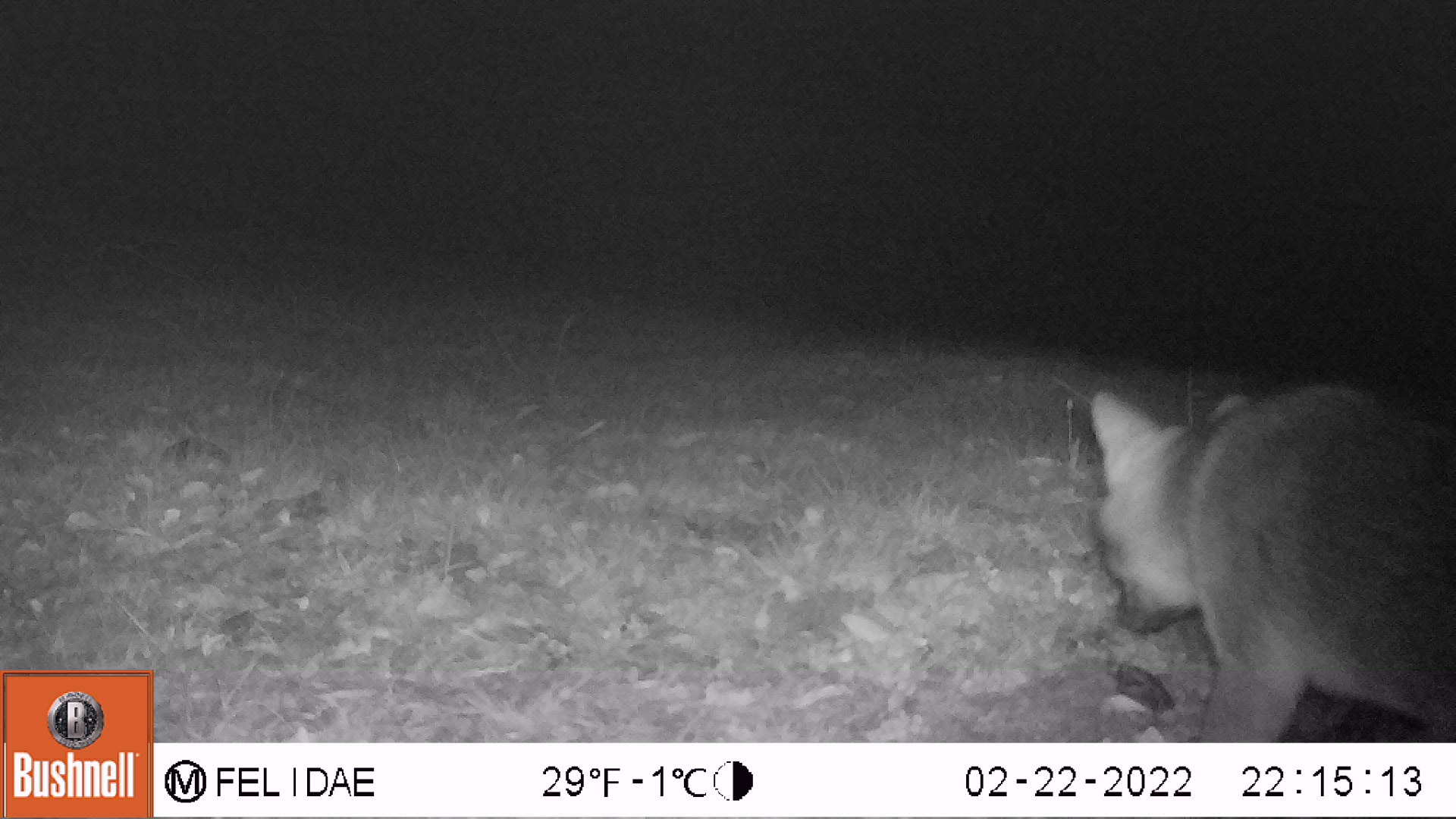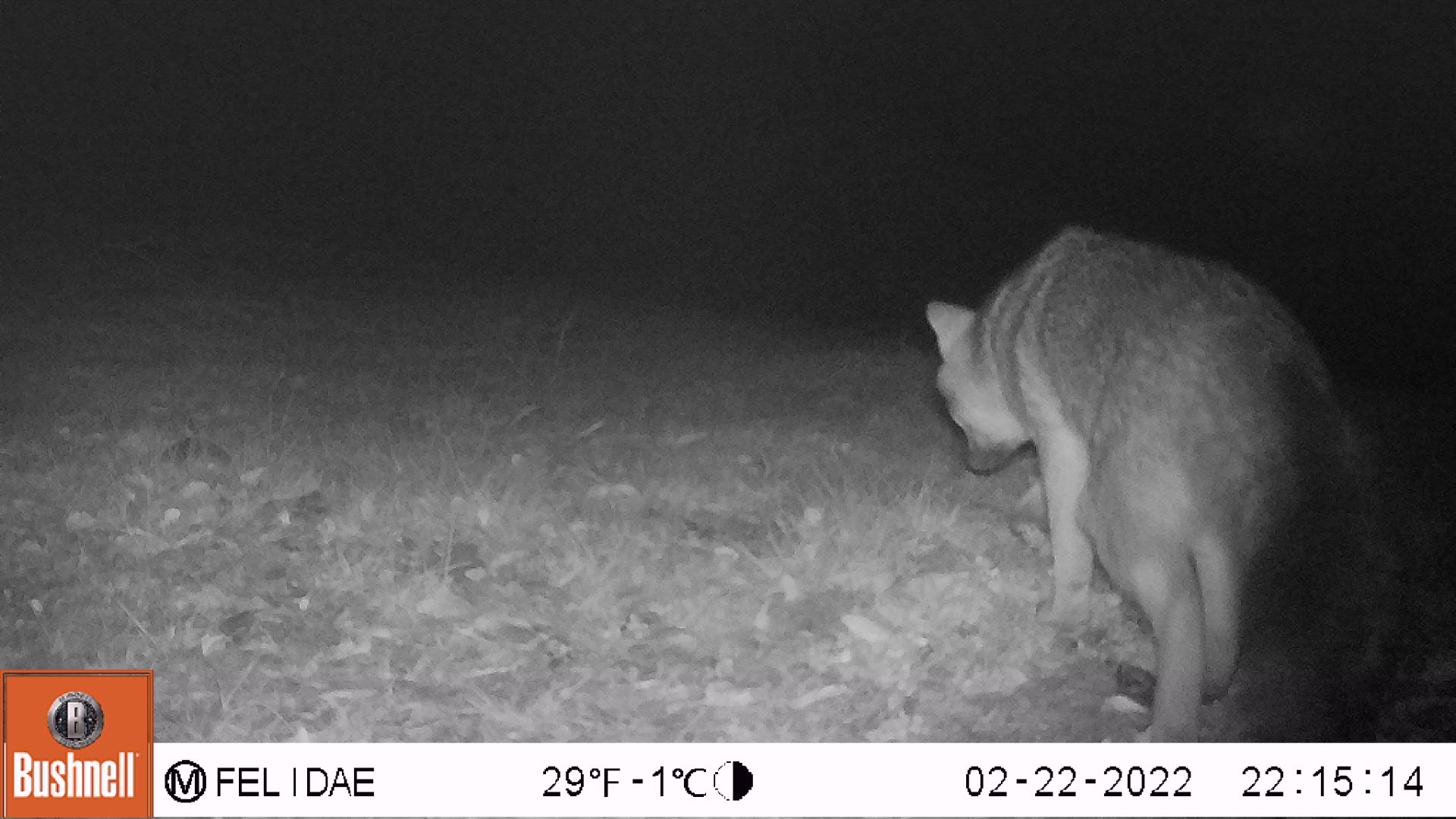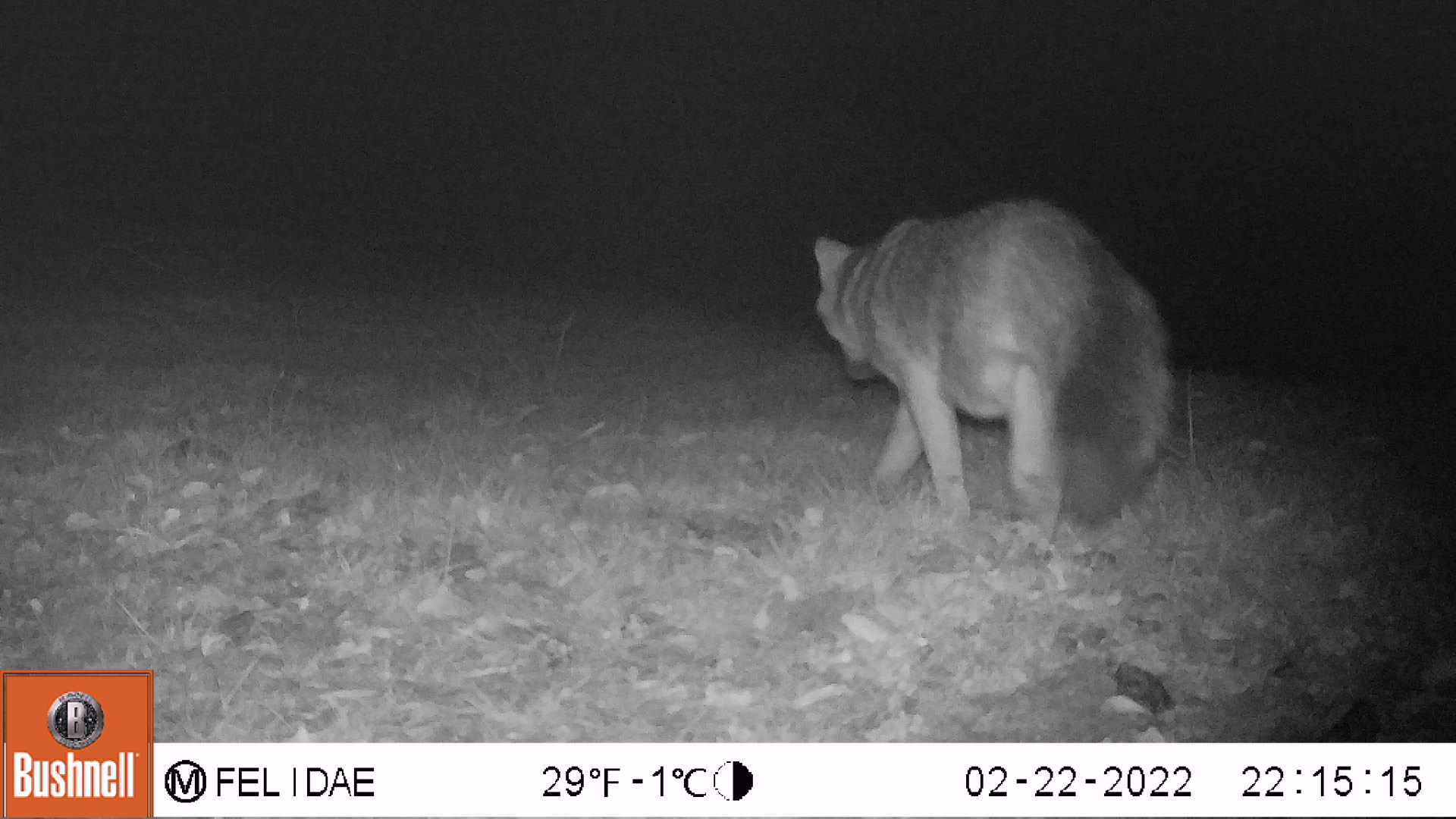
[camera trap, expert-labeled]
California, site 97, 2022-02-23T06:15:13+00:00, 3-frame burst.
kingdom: Animalia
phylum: Chordata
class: Mammalia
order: Carnivora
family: Canidae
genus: Urocyon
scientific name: Urocyon cinereoargenteus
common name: gray fox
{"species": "gray fox (Urocyon cinereoargenteus)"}